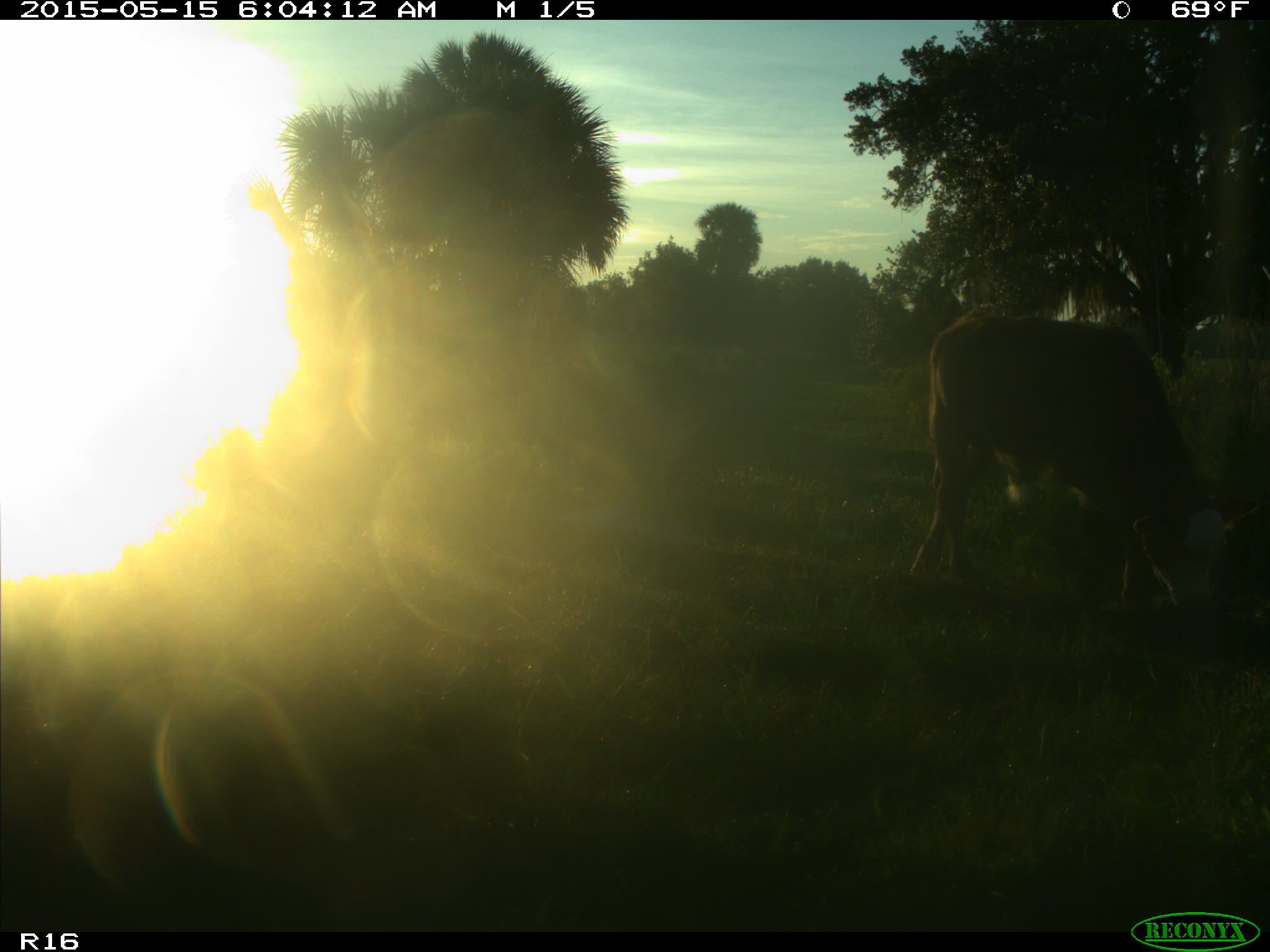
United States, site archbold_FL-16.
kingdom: Animalia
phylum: Chordata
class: Mammalia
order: Artiodactyla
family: Bovidae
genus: Bos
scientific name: Bos taurus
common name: domestic cow